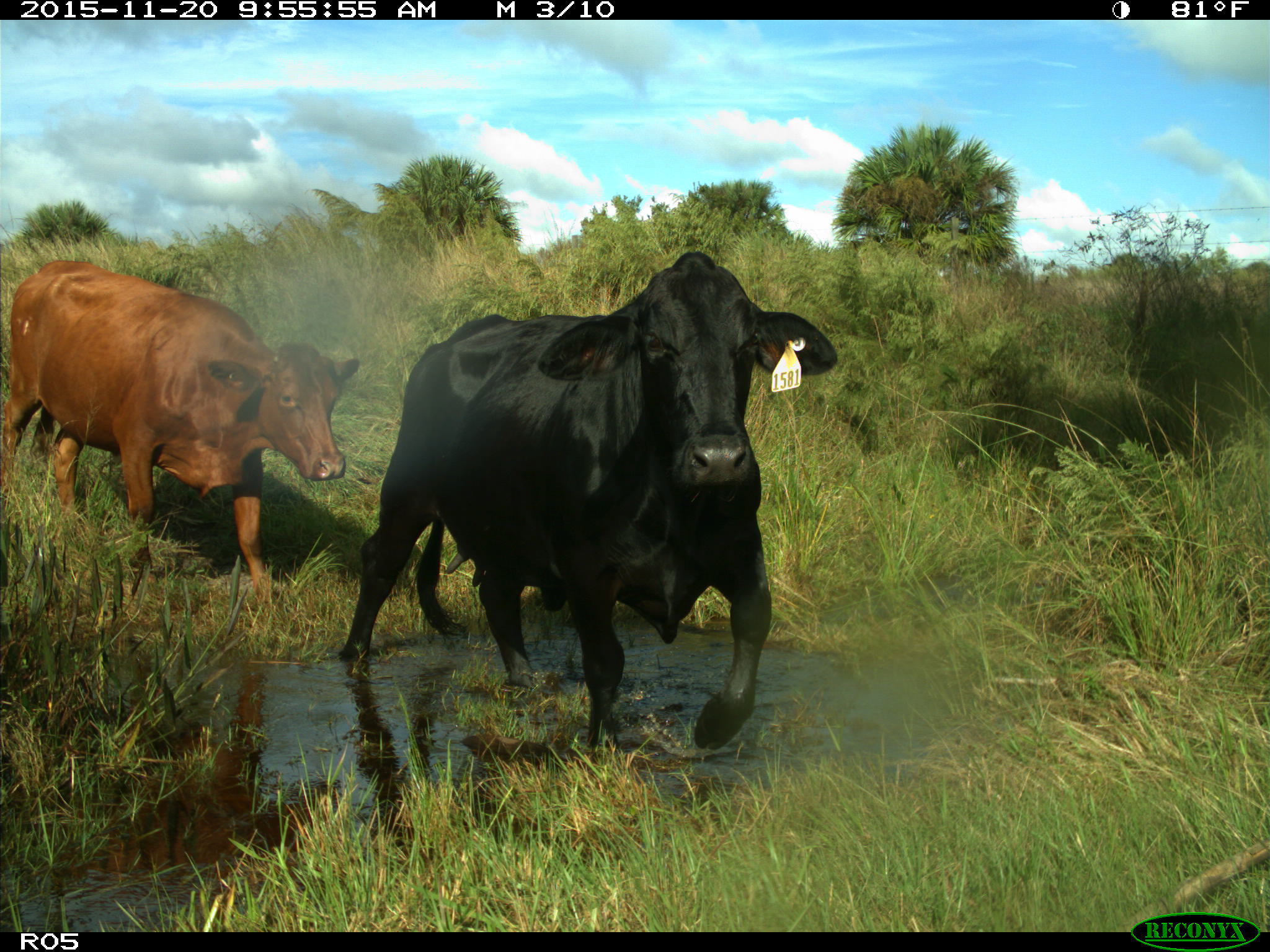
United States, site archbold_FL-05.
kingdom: Animalia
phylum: Chordata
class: Mammalia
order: Artiodactyla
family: Bovidae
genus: Bos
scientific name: Bos taurus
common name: domestic cow